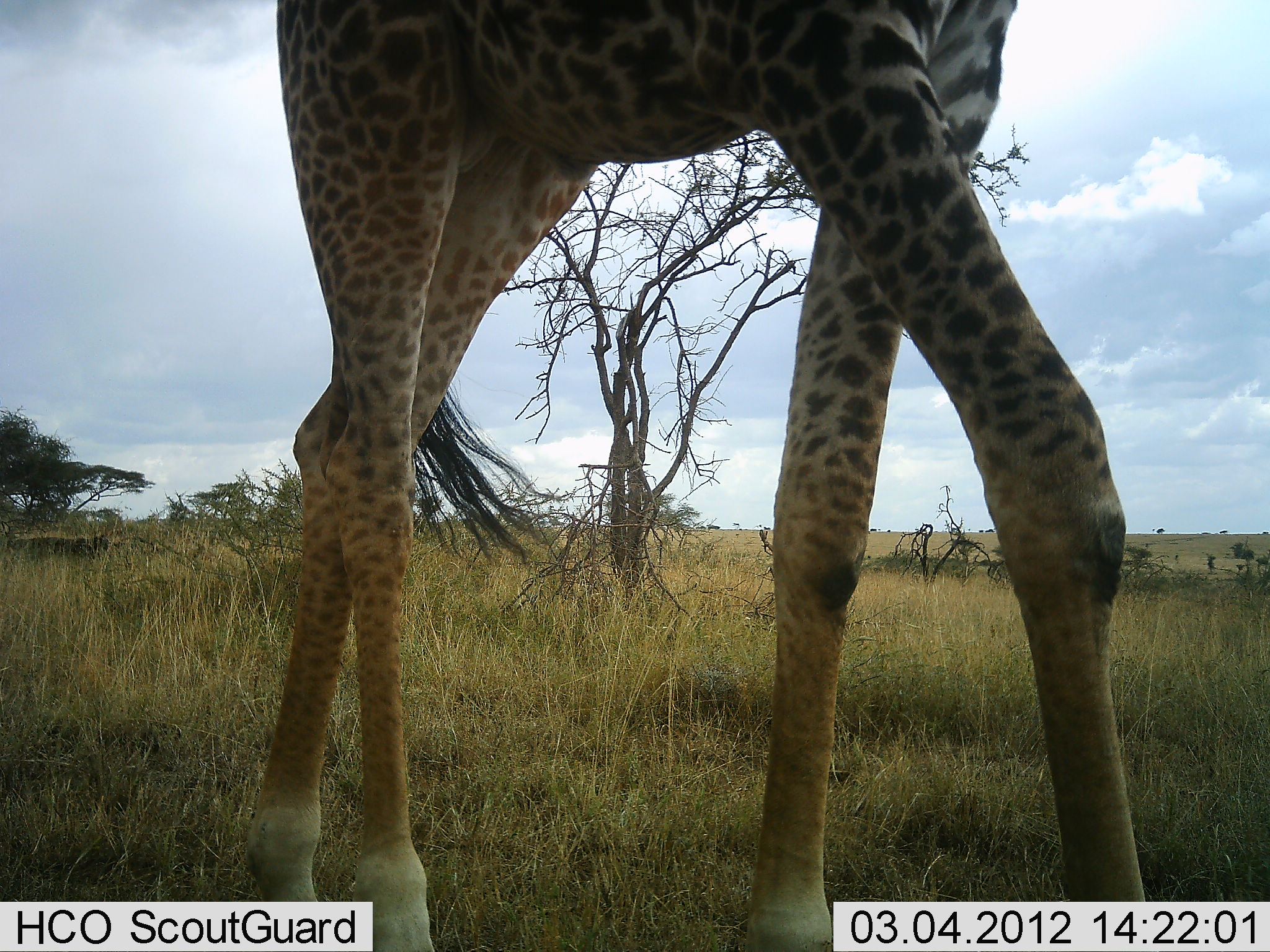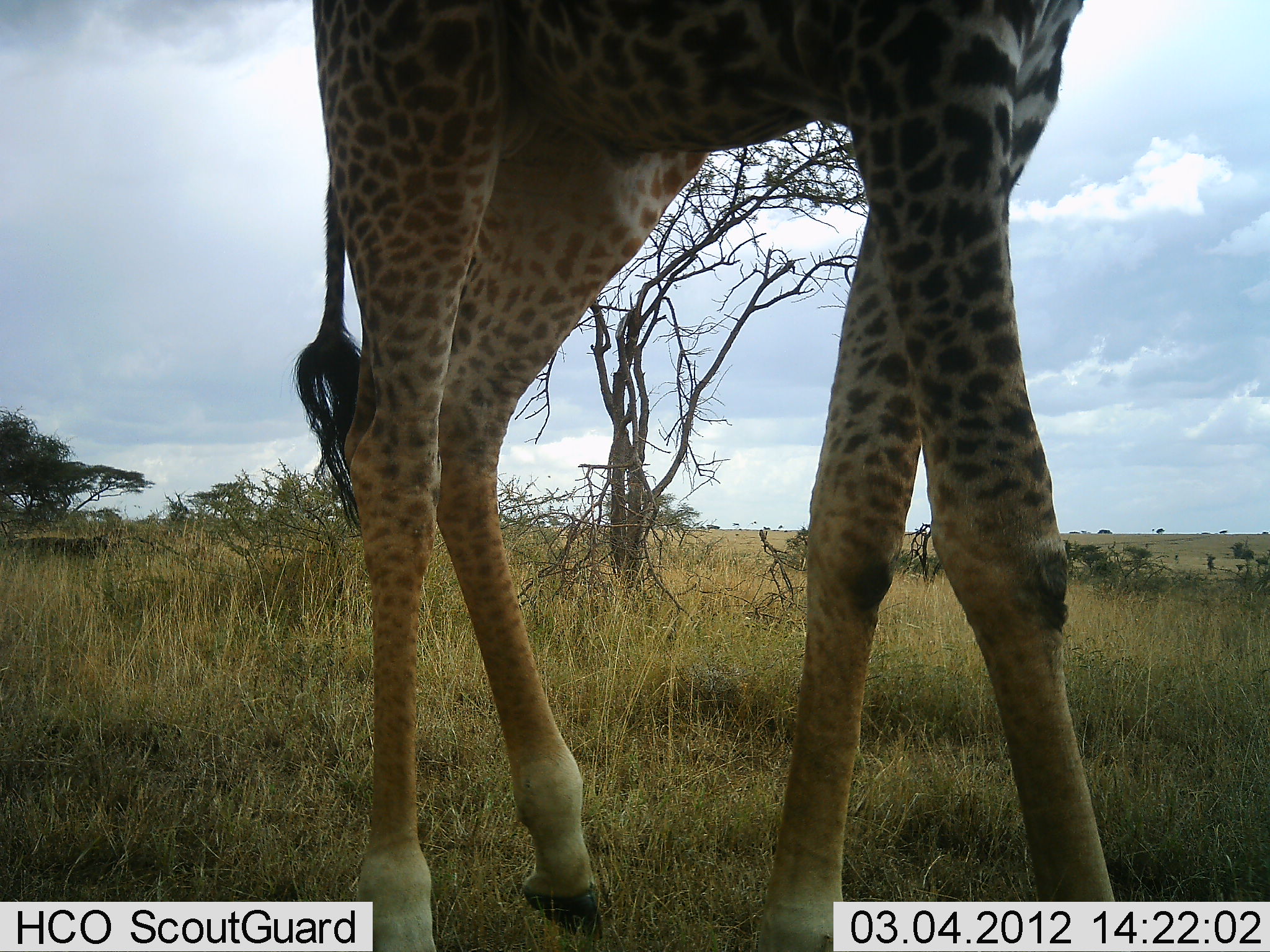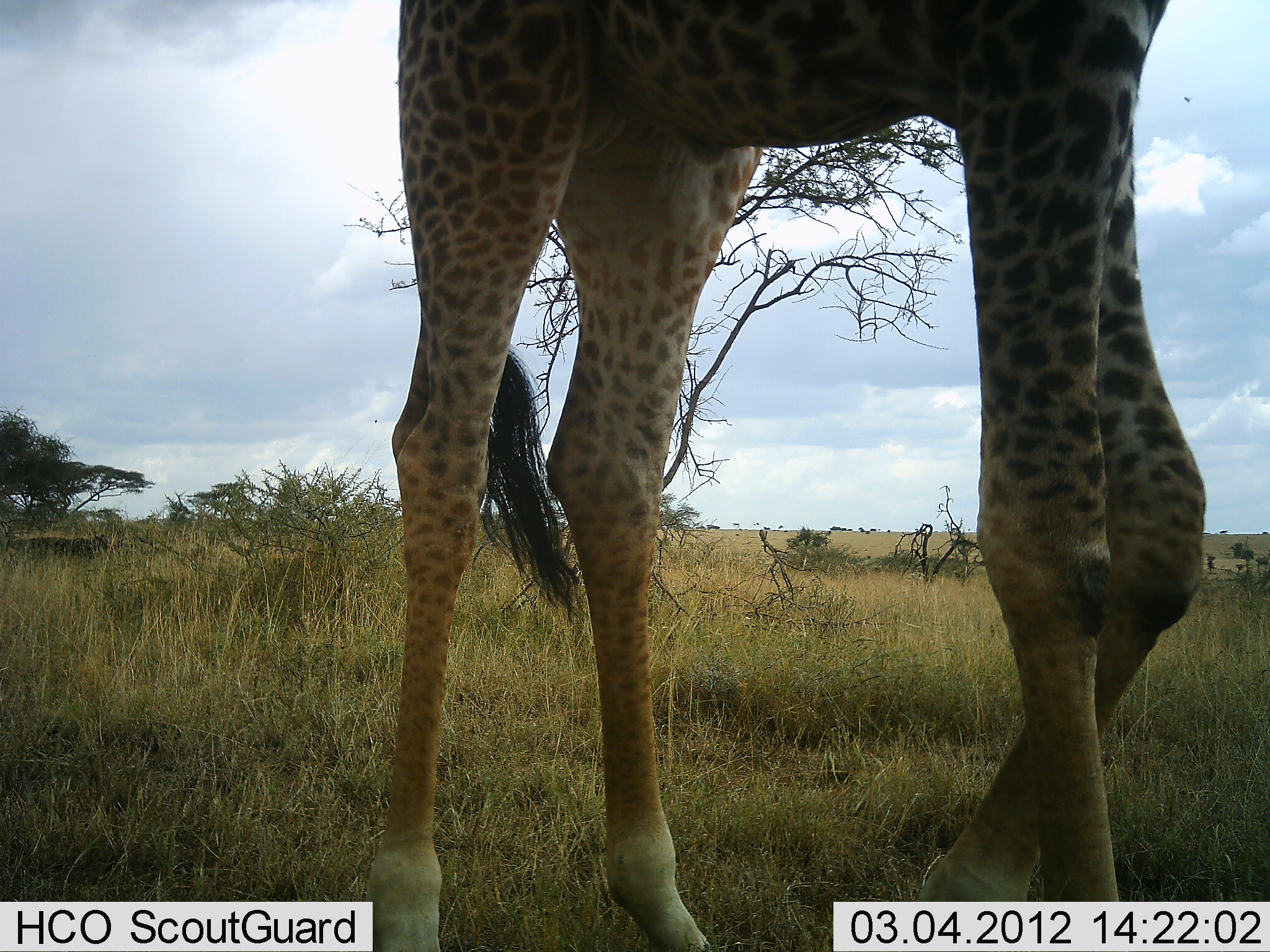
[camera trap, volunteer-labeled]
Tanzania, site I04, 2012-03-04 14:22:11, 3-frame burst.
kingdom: Animalia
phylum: Chordata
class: Mammalia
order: Artiodactyla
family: Giraffidae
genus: Giraffa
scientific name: Giraffa camelopardalis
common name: giraffe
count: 1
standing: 27%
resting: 0%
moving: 77%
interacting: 0%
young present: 0%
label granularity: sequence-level